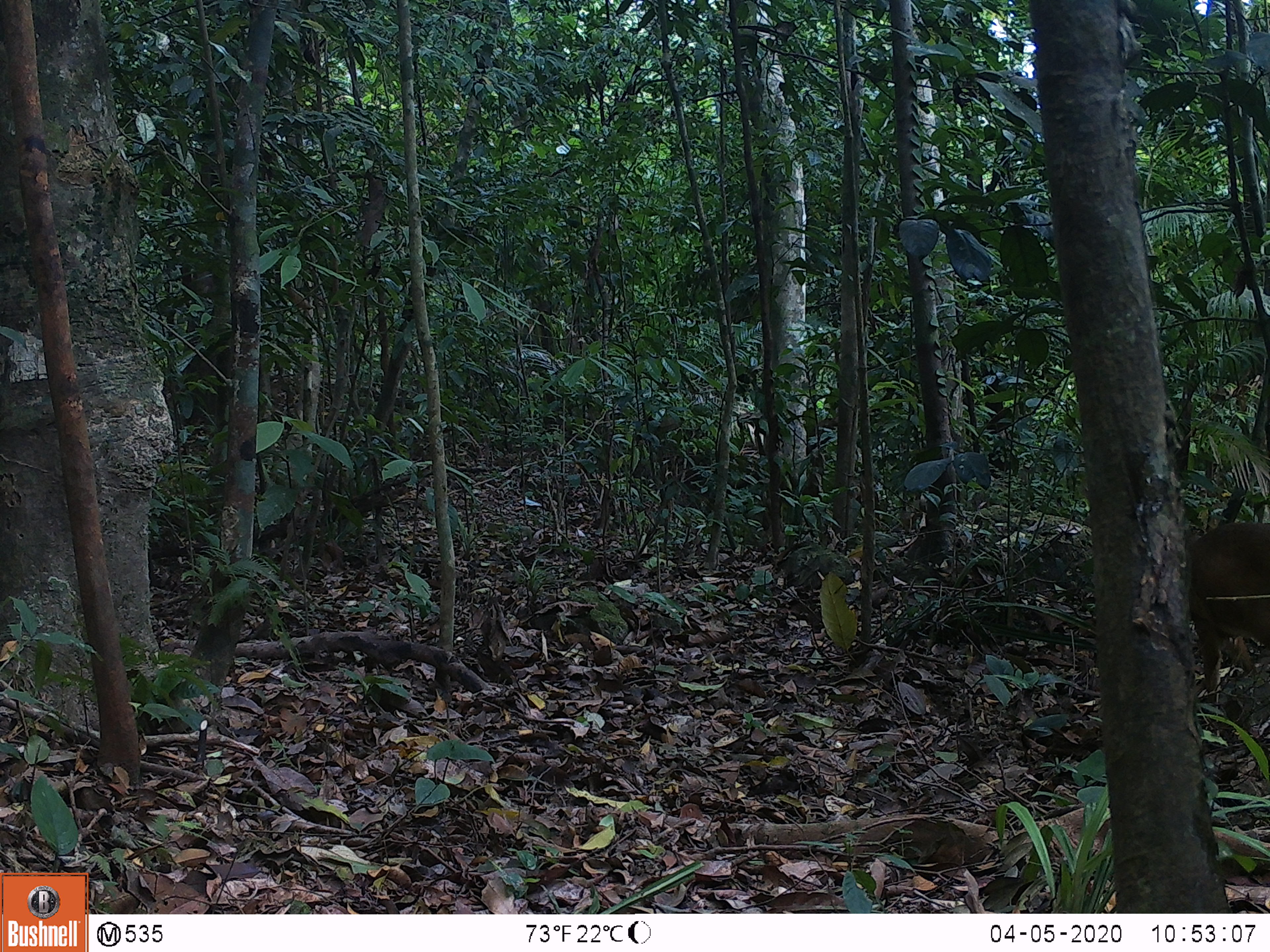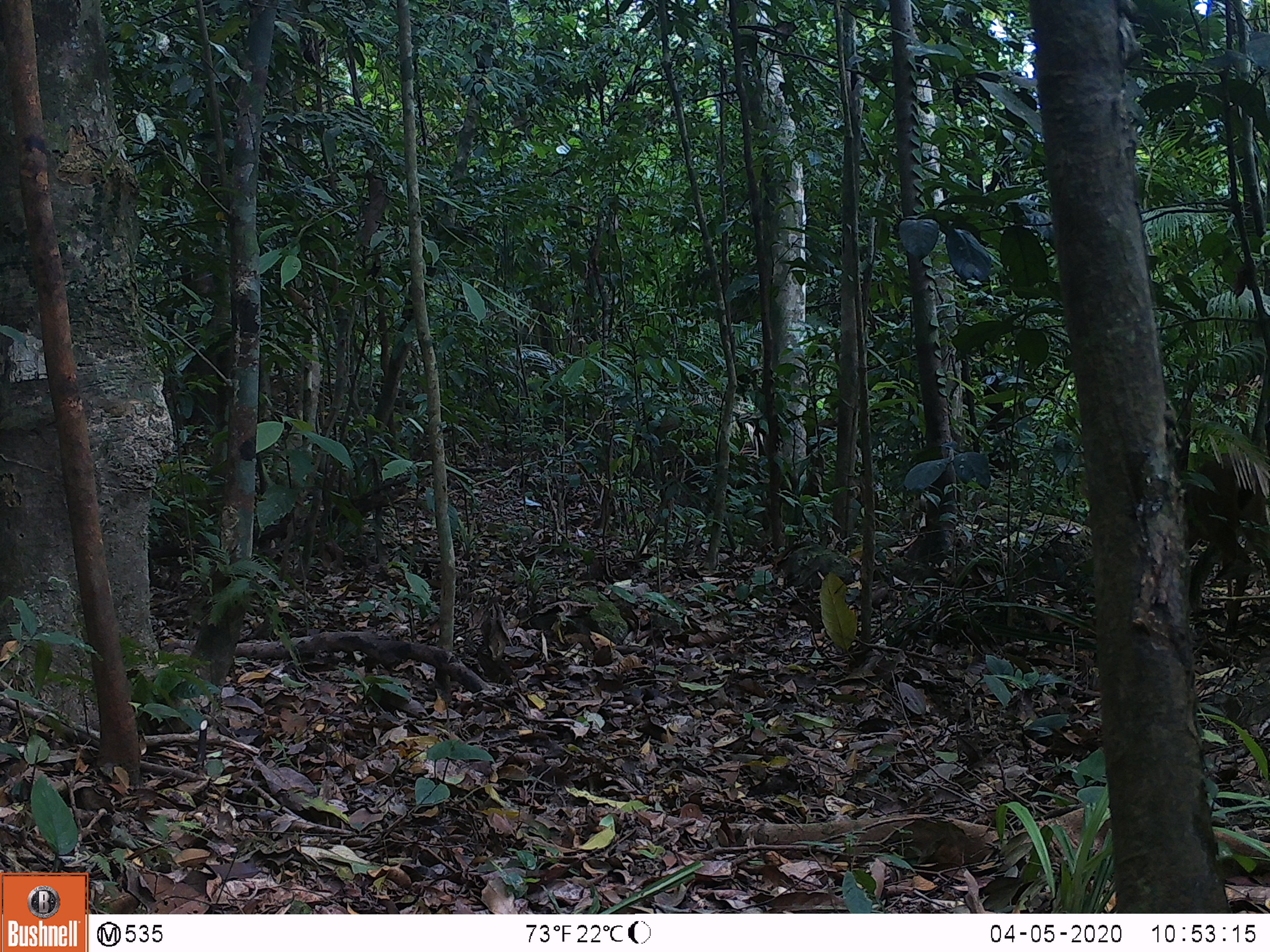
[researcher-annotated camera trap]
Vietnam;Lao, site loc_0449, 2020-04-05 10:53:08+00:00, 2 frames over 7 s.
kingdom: Animalia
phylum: Chordata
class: Mammalia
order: Artiodactyla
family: Cervidae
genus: Muntiacus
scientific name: Muntiacus vuquangensis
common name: large-antlered muntjac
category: large antlered muntjac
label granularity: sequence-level